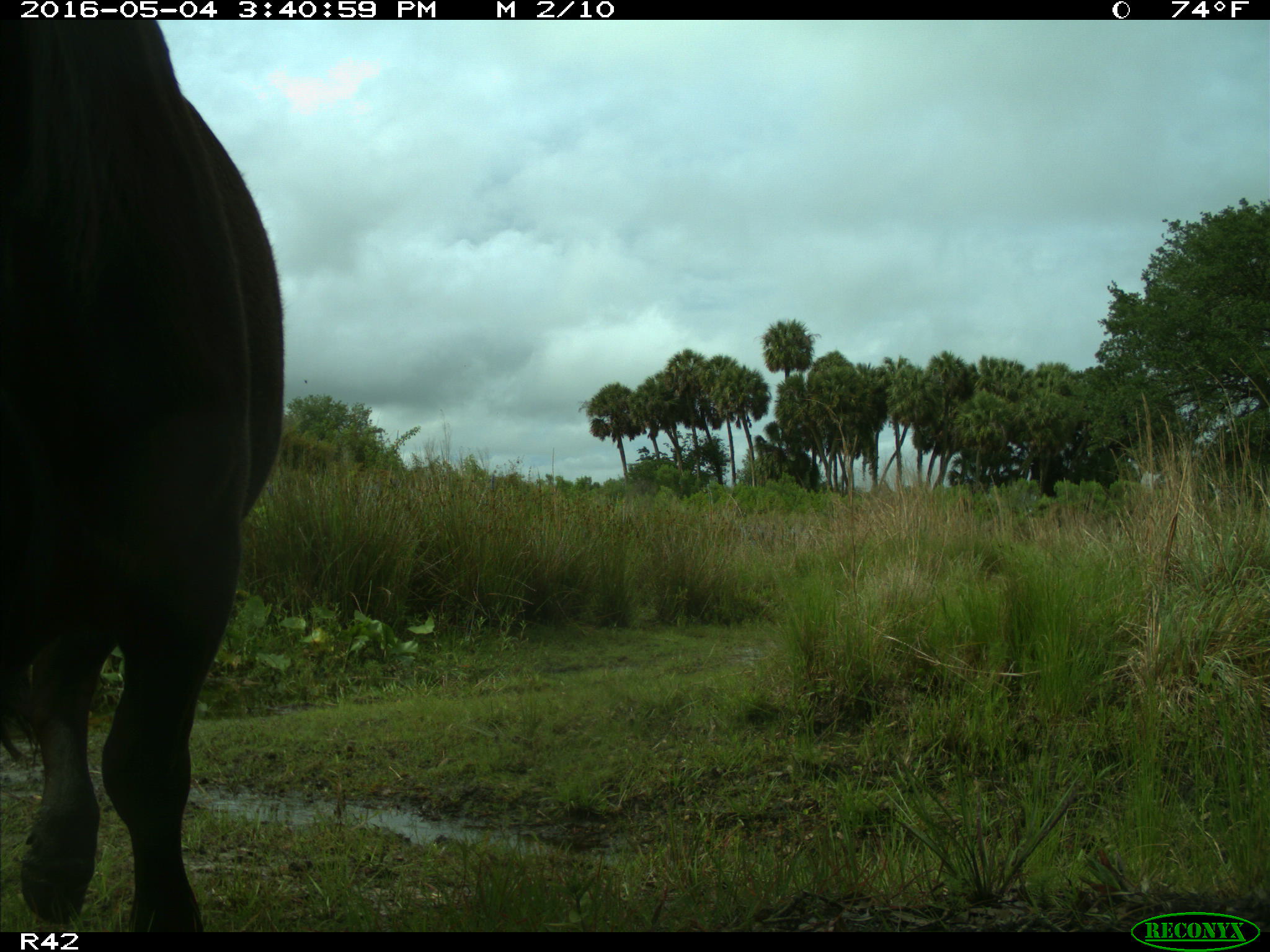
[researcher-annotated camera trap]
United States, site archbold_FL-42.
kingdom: Animalia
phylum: Chordata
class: Mammalia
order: Artiodactyla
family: Bovidae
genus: Bos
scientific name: Bos taurus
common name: domestic cow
Bos taurus (domestic cow).